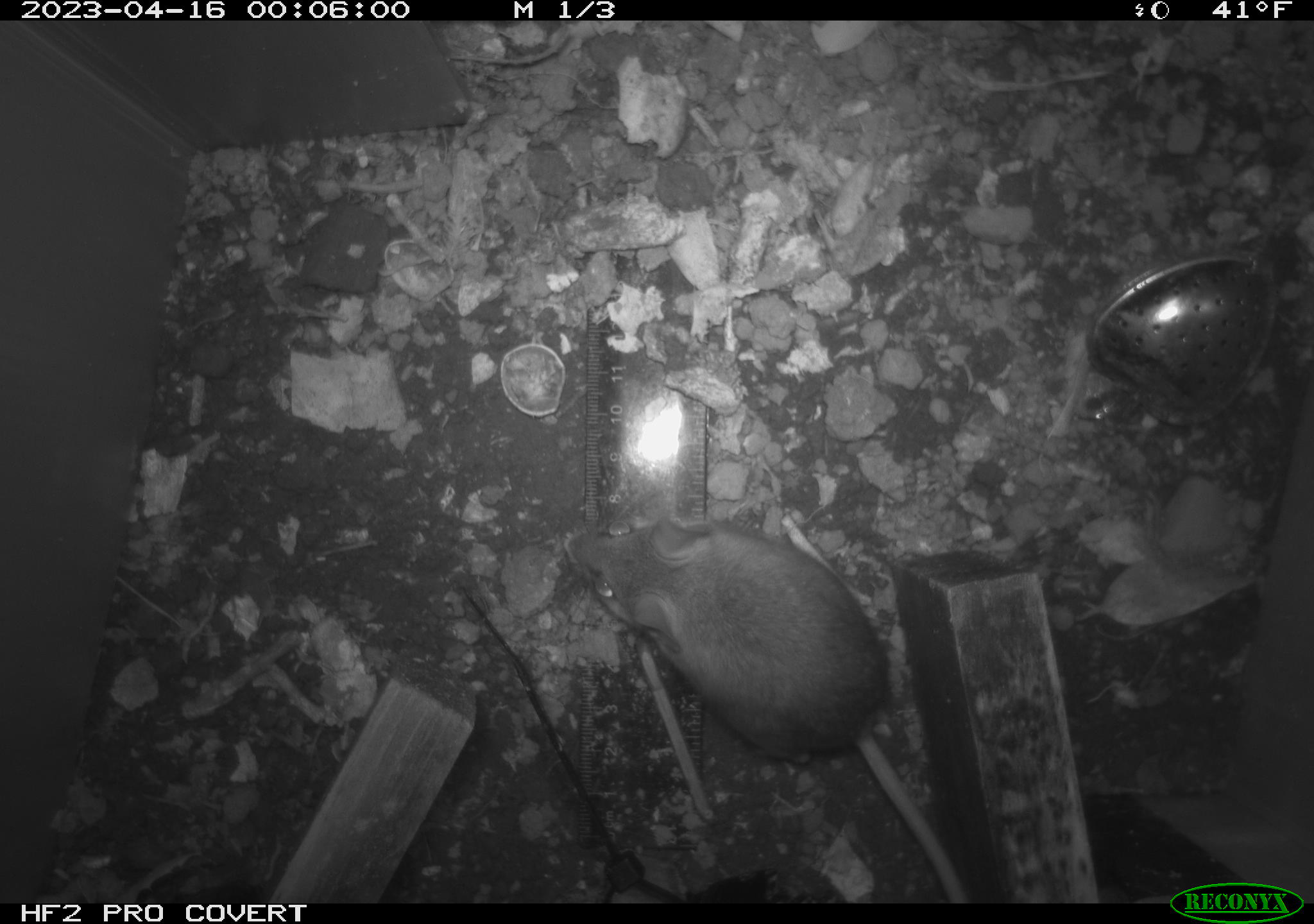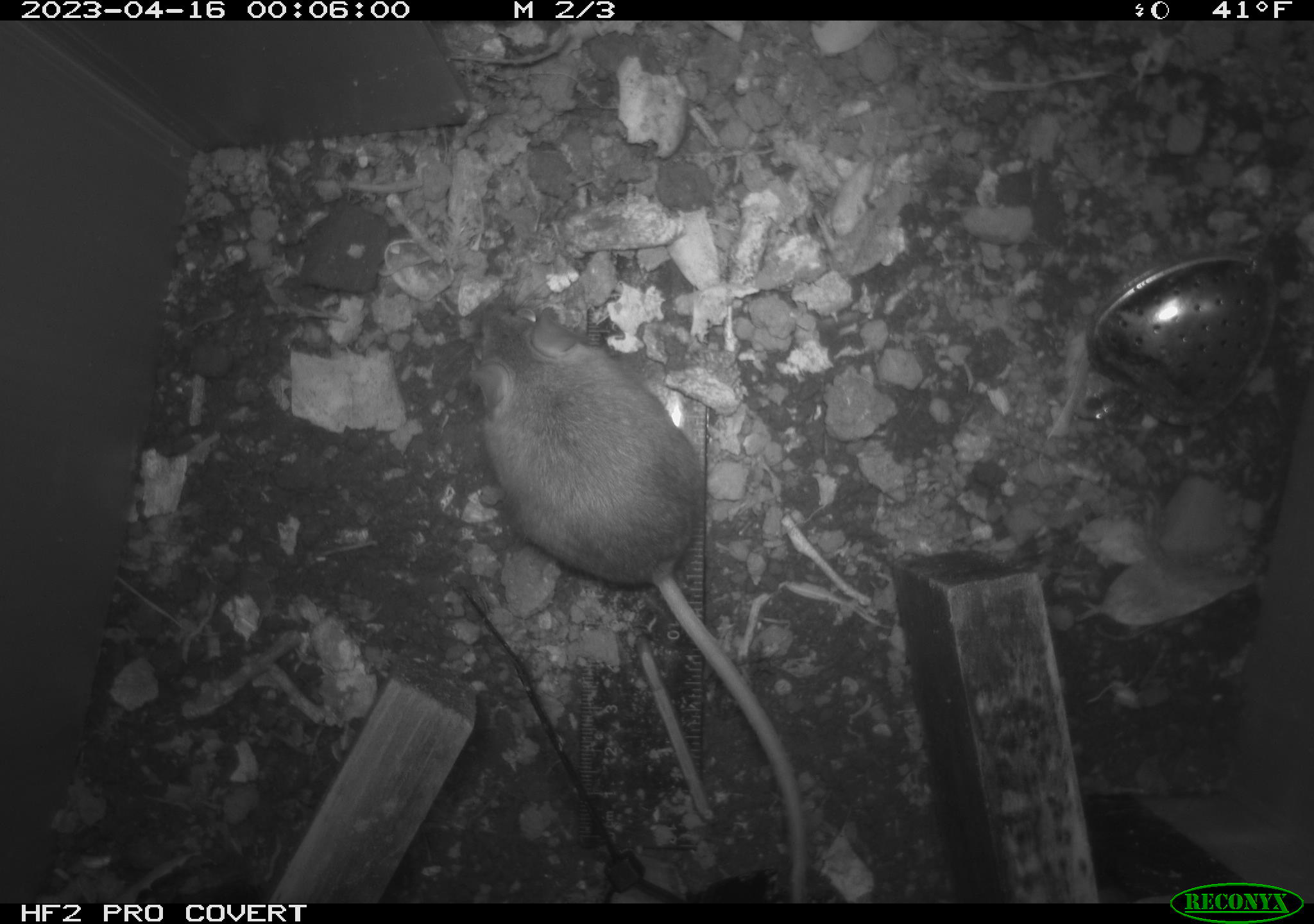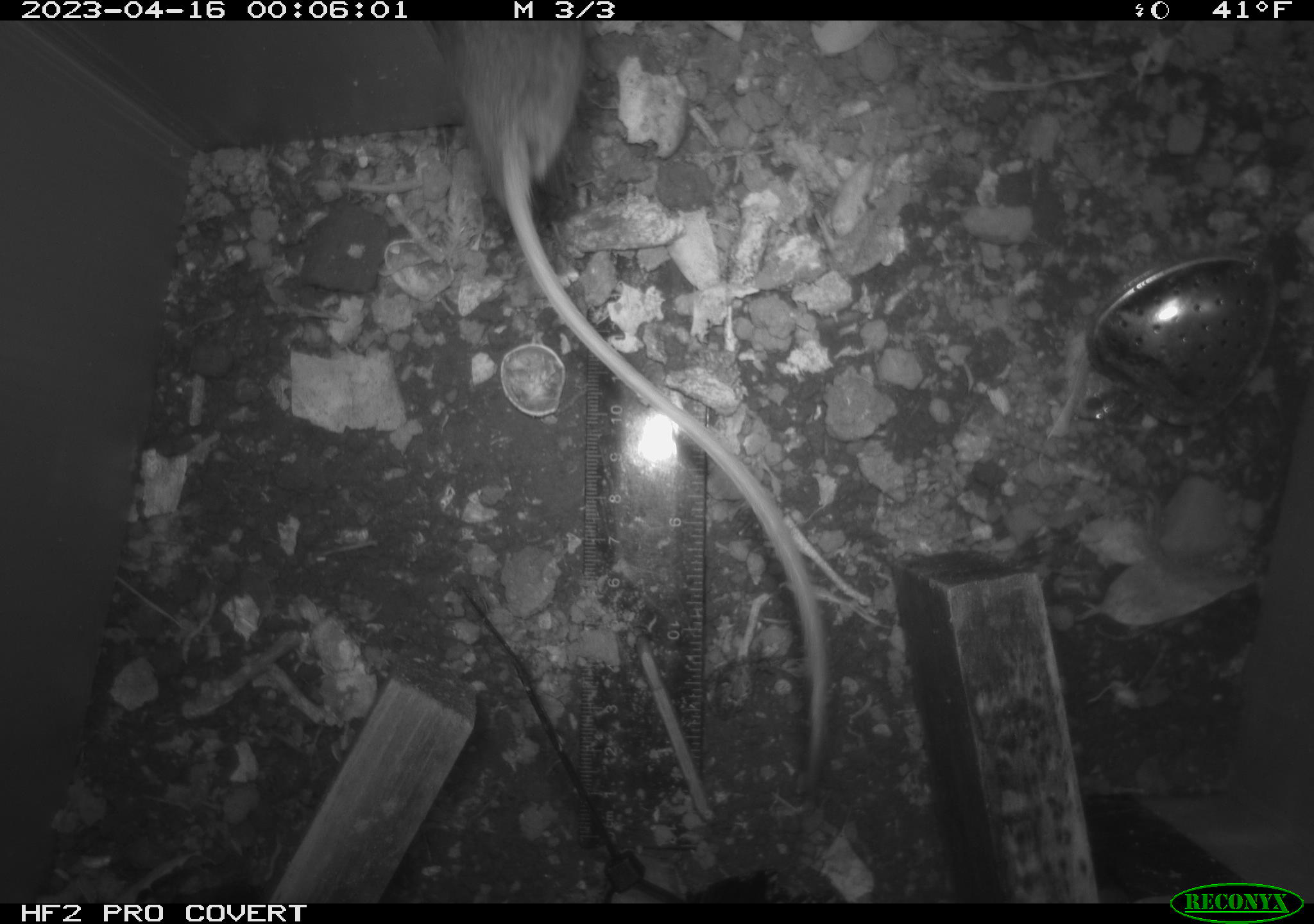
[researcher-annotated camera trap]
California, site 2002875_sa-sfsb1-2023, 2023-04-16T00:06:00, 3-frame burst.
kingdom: Animalia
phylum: Chordata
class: Mammalia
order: Rodentia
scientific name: Rodentia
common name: mouse species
Mouse species (Rodentia).